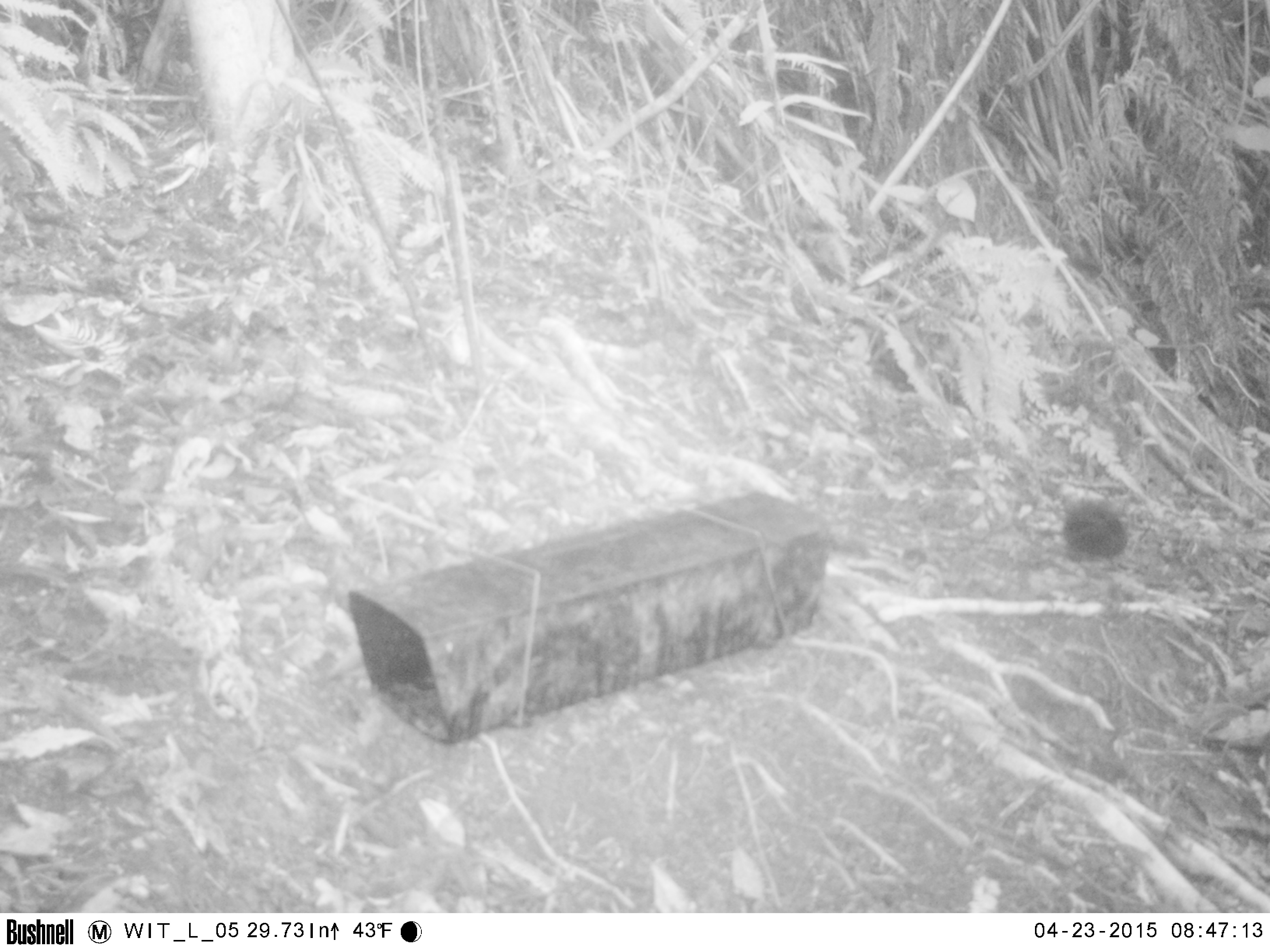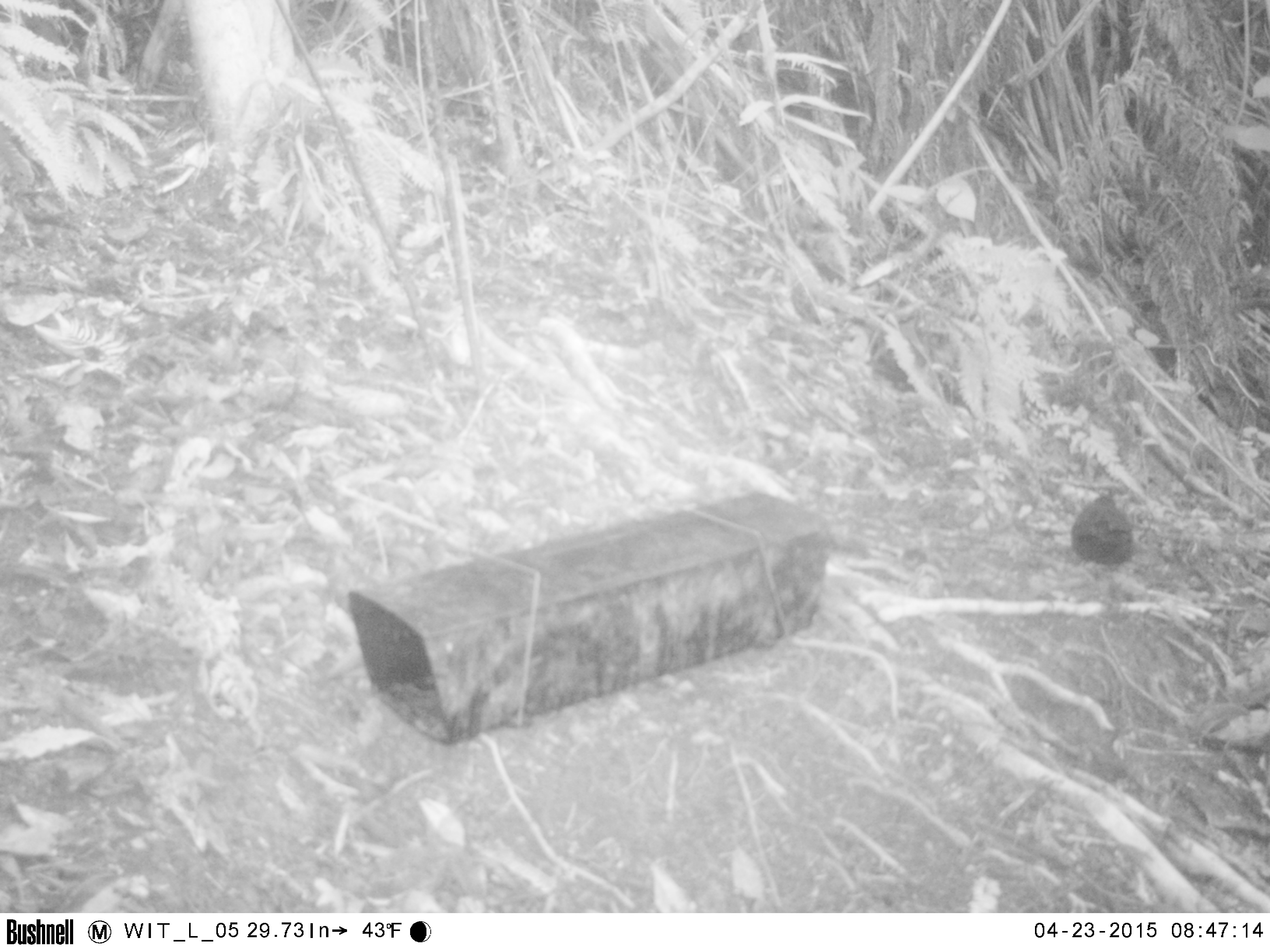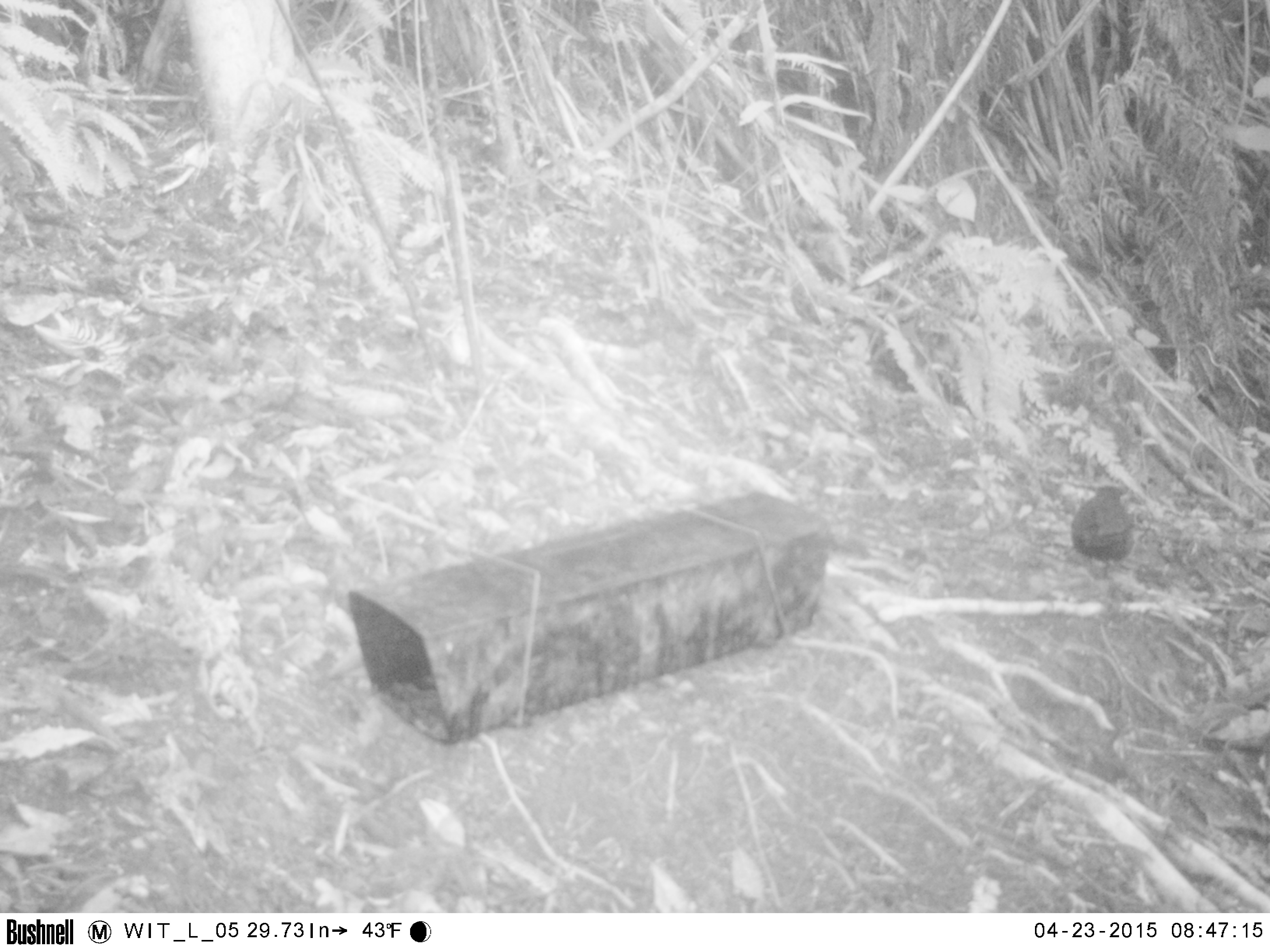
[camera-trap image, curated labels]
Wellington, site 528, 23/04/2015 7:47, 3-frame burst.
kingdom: Animalia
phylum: Chordata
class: Aves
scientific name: Aves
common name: bird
Bird (Aves).